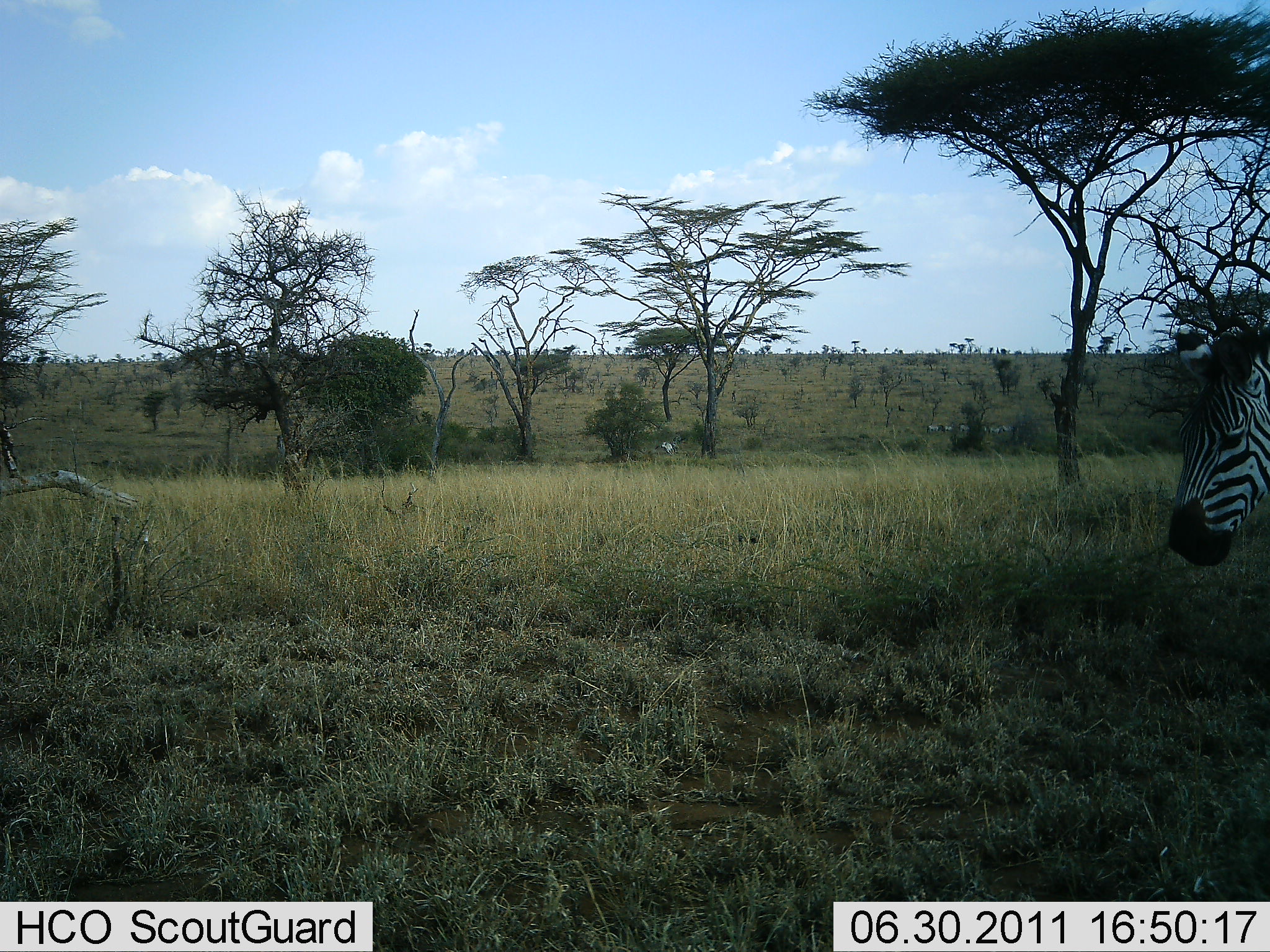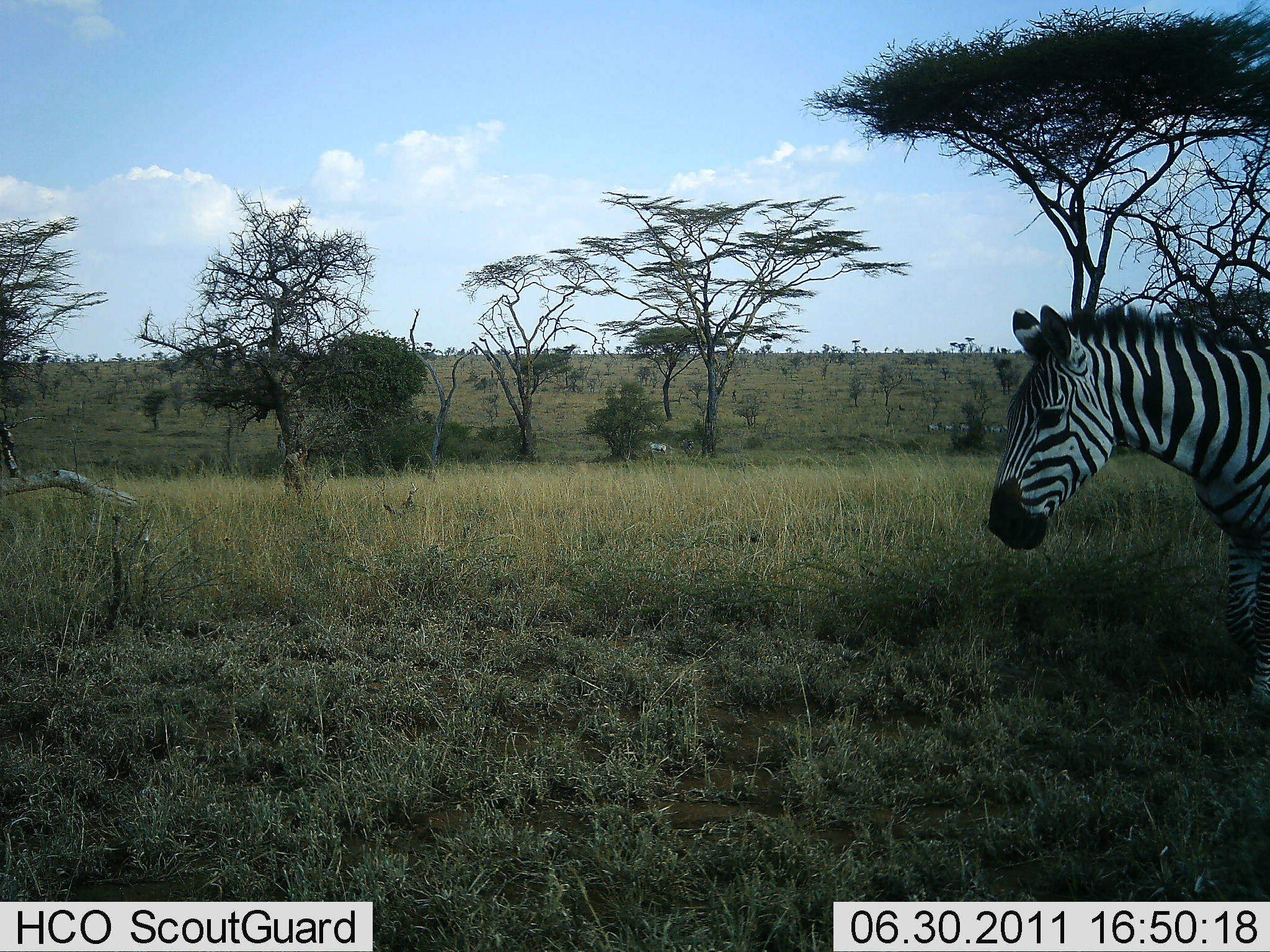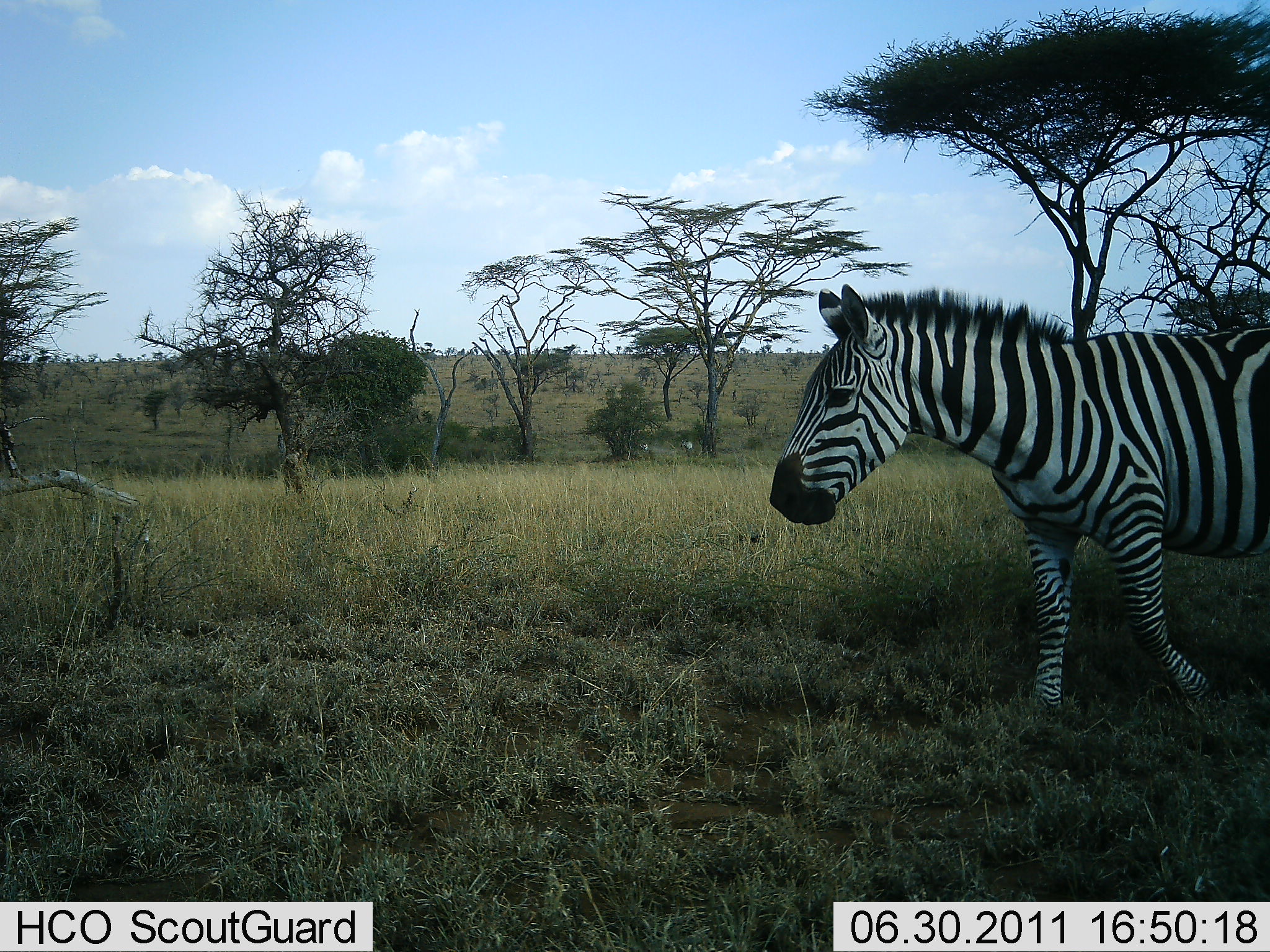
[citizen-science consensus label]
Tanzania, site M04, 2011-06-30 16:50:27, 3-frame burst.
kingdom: Animalia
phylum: Chordata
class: Mammalia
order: Perissodactyla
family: Equidae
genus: Equus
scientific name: Equus quagga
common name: plains zebra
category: zebra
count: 1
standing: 0%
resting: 0%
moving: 100%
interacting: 0%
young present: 8%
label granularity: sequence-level